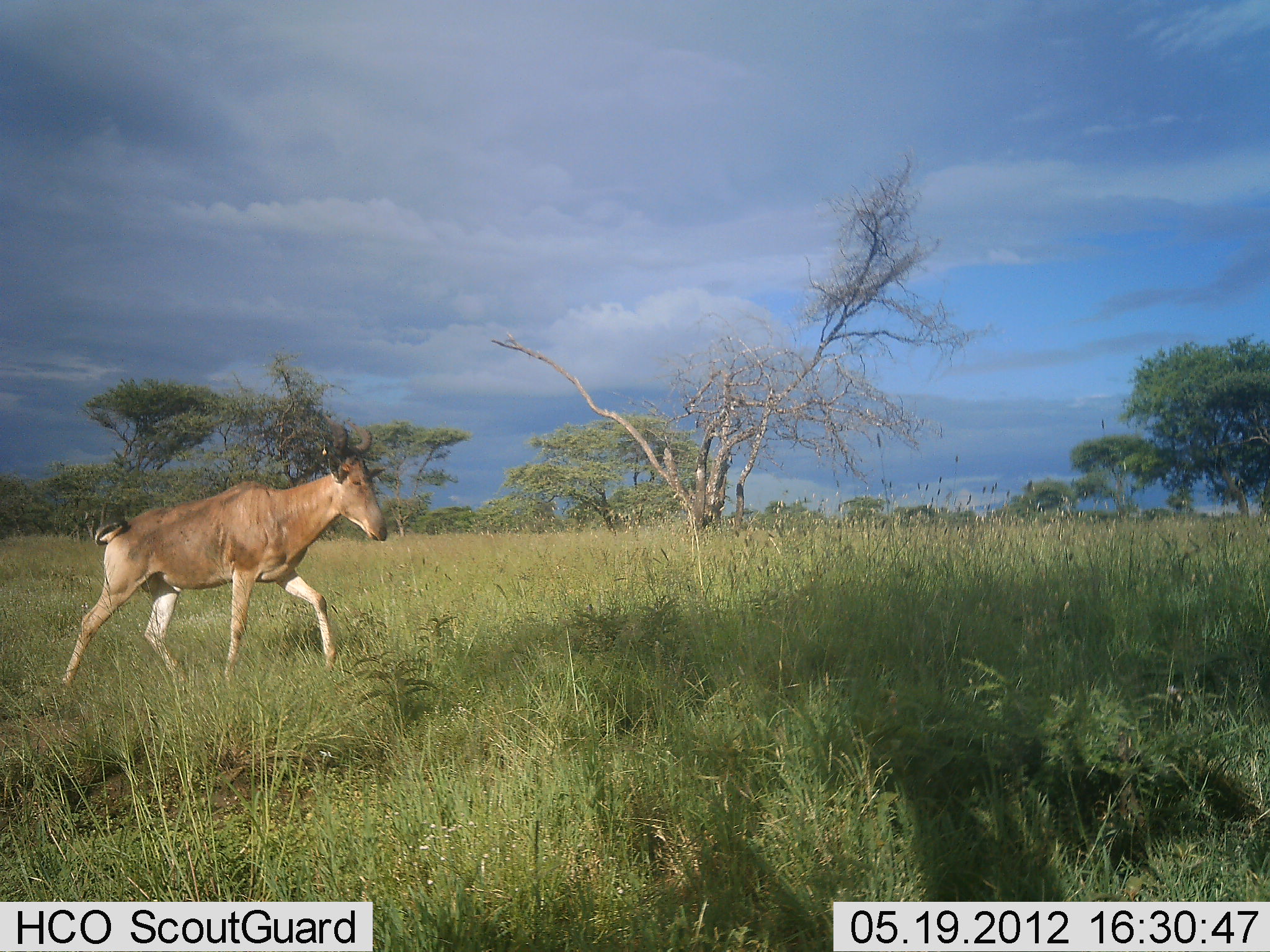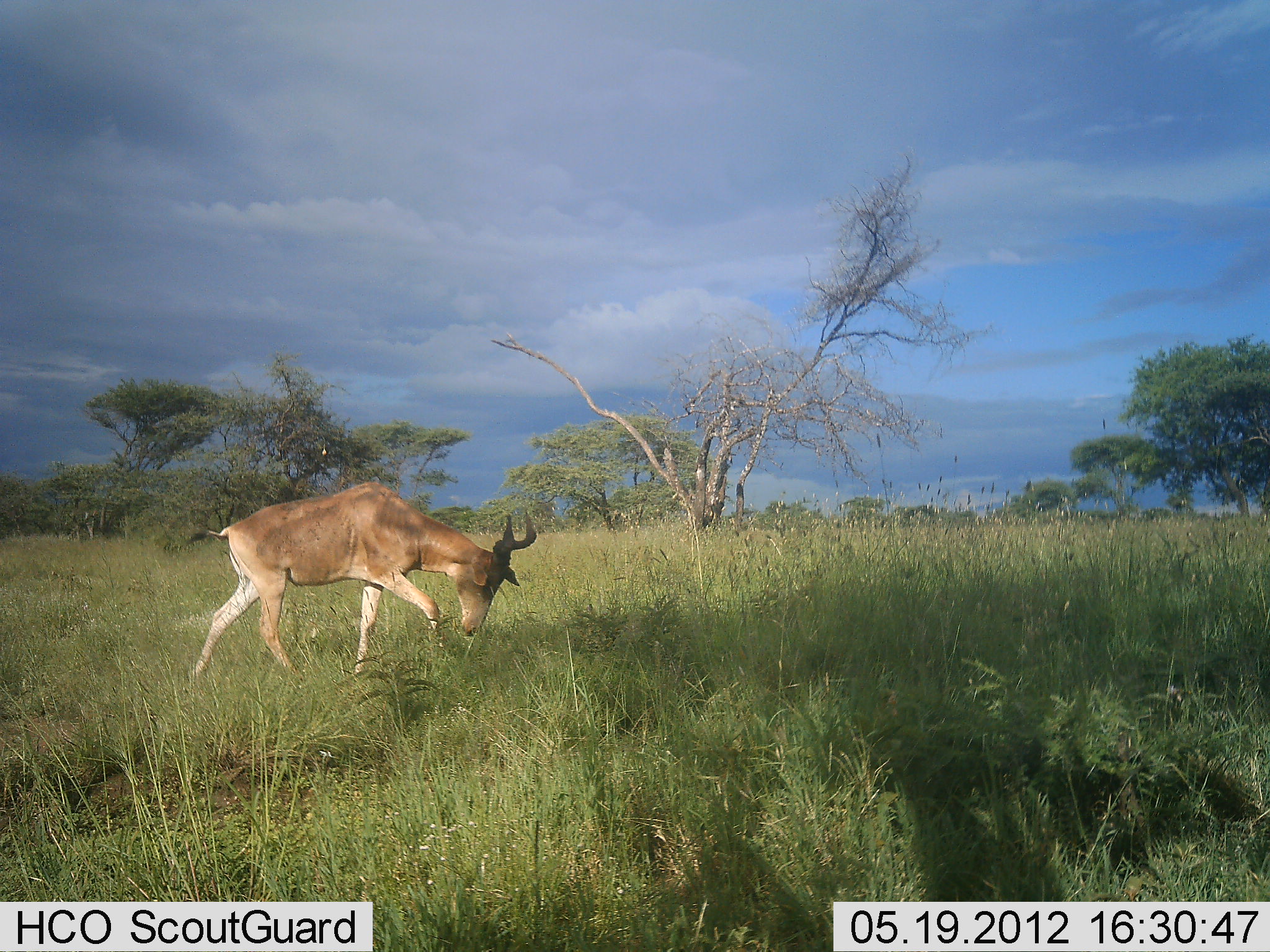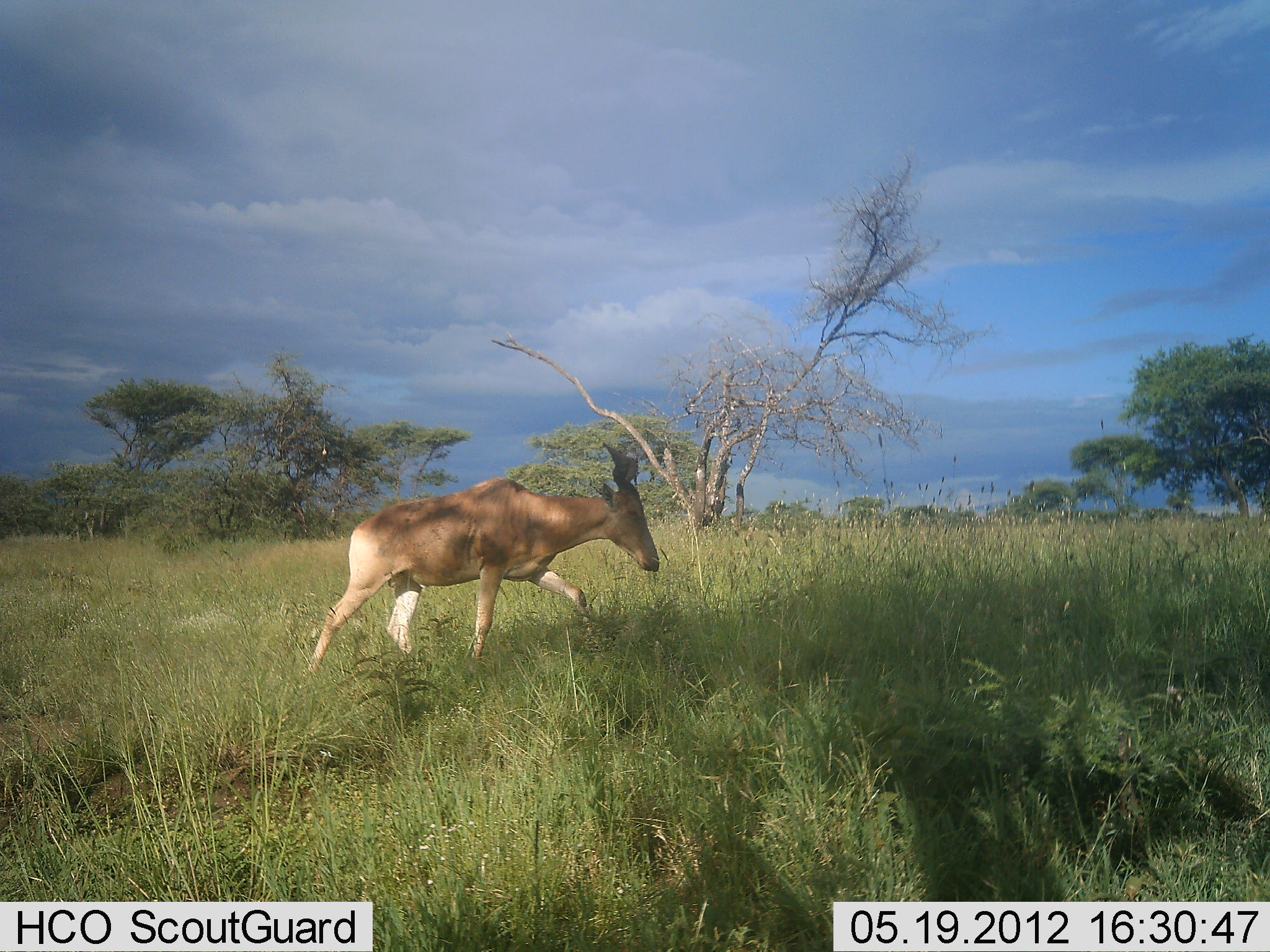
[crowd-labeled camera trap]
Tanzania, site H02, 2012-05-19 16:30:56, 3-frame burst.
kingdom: Animalia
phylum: Chordata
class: Mammalia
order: Artiodactyla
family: Bovidae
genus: Alcelaphus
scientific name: Alcelaphus buselaphus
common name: hartebeest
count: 1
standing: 10%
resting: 0%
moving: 80%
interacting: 0%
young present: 0%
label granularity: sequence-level